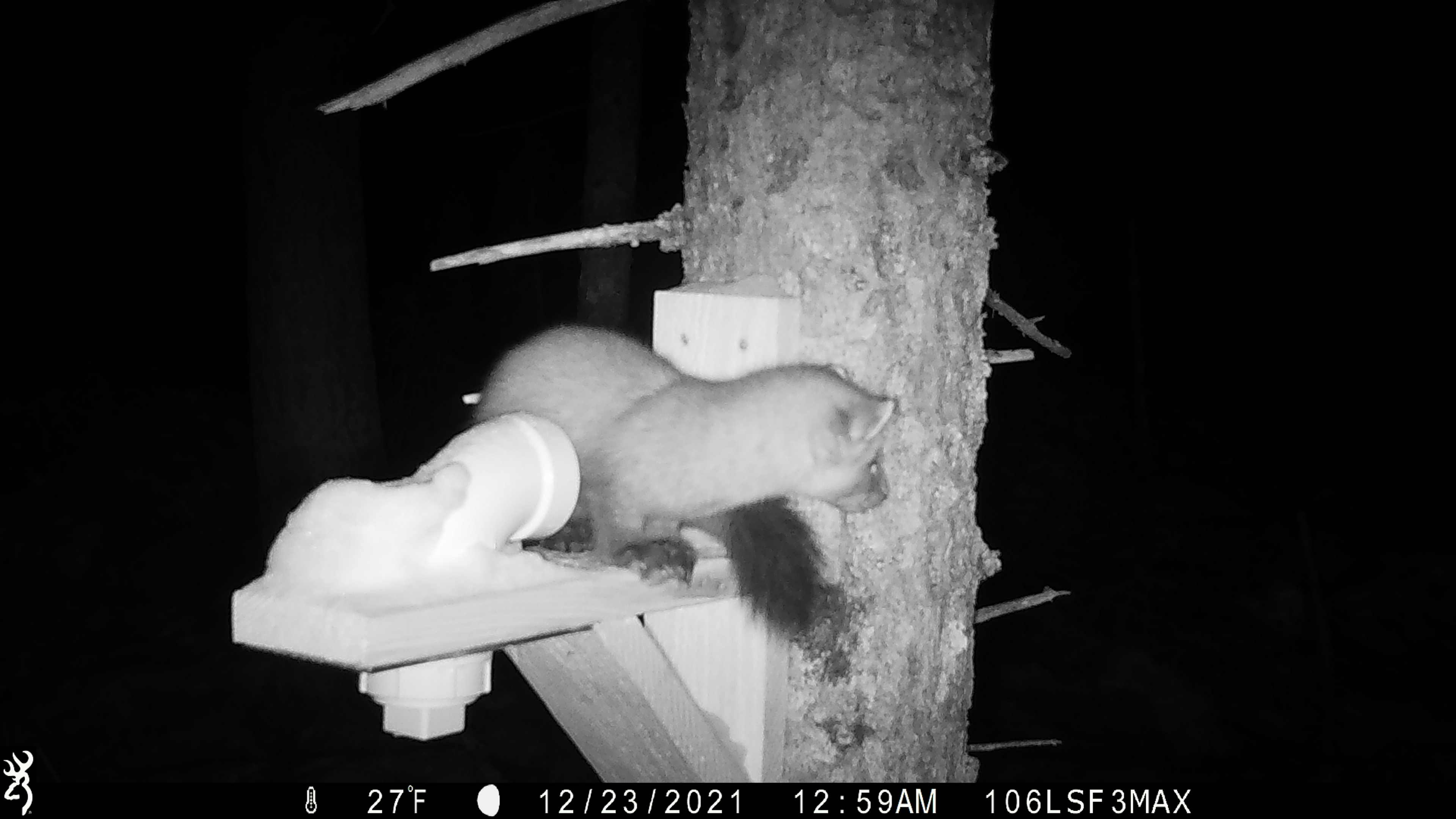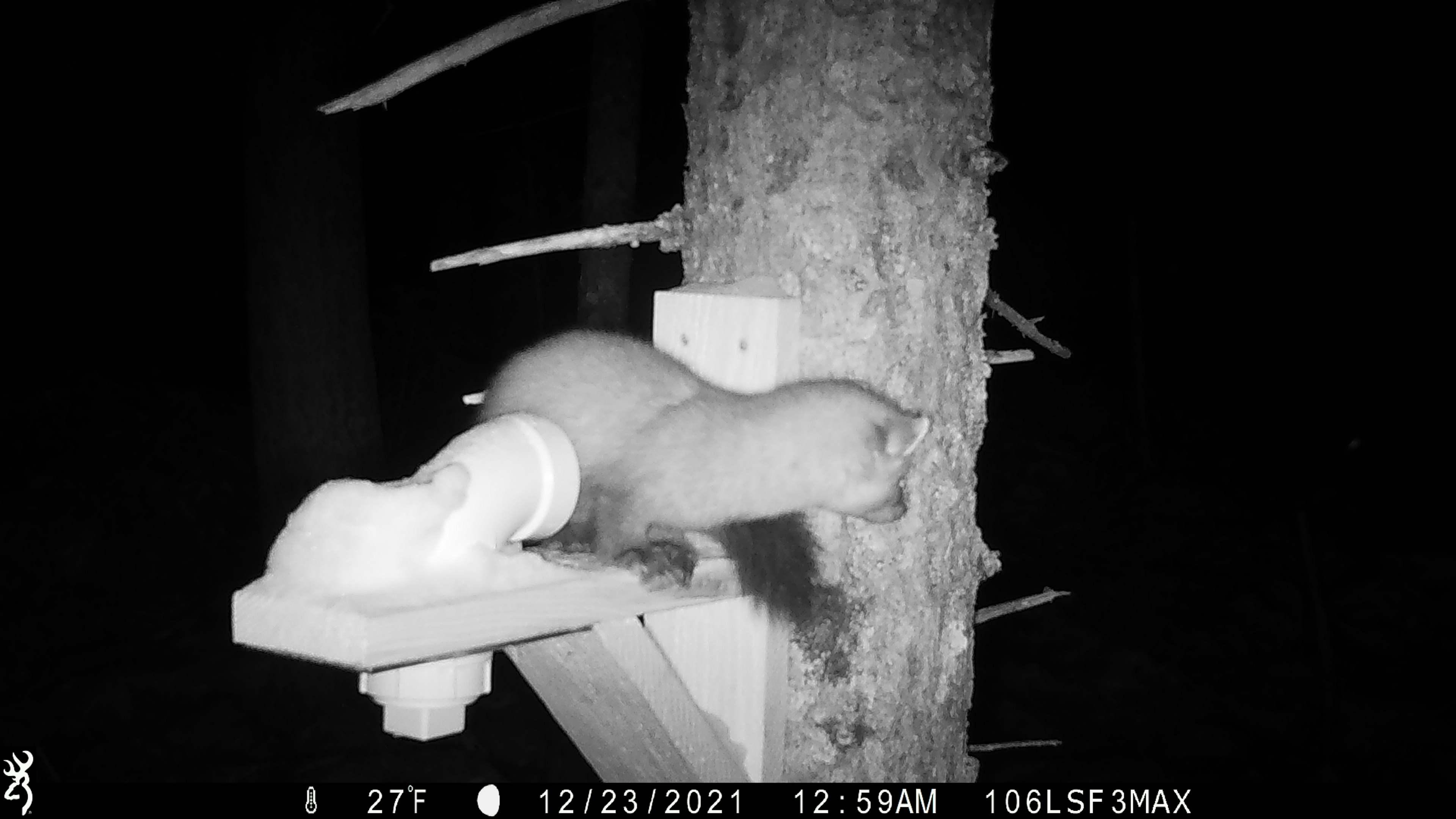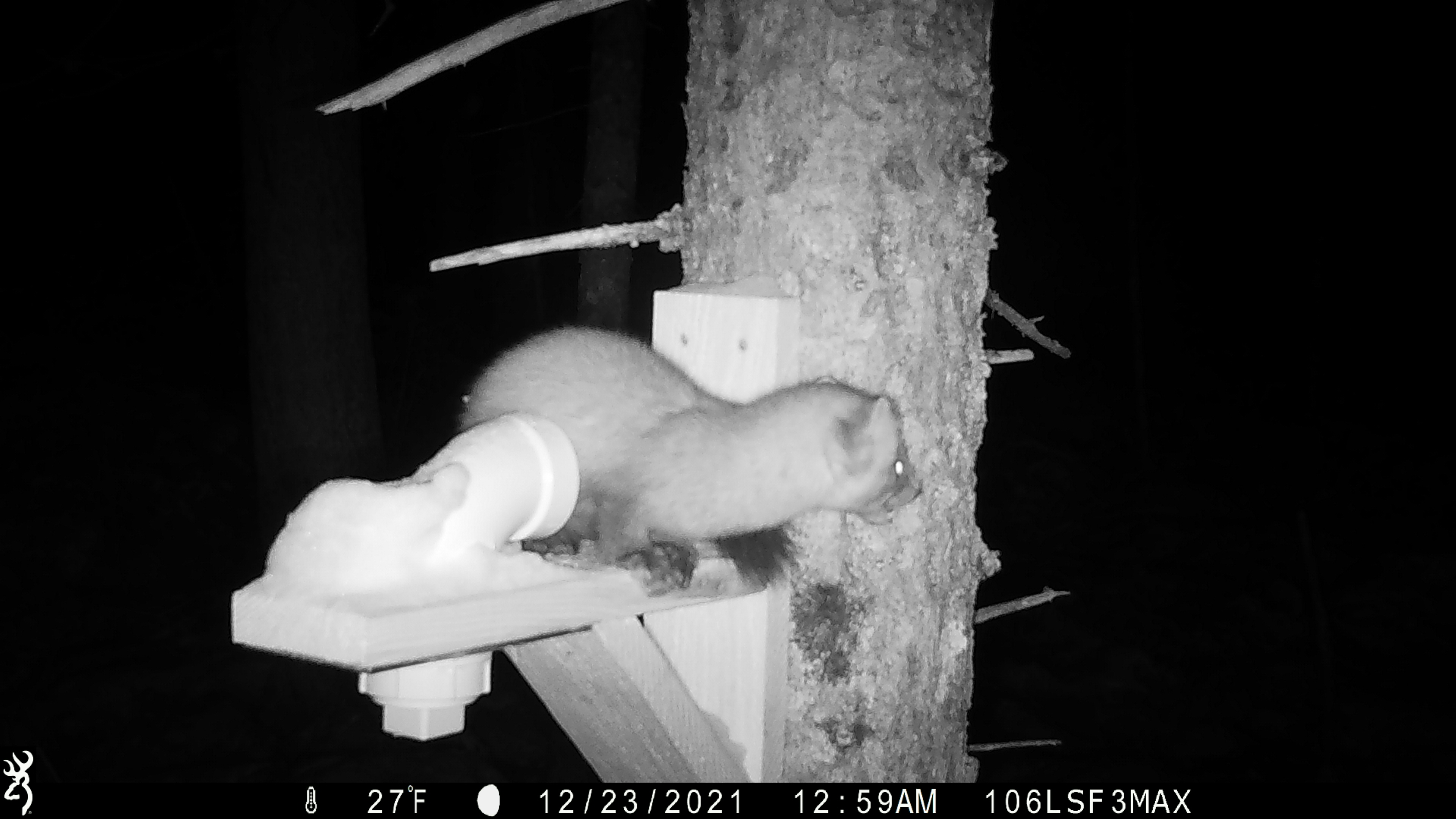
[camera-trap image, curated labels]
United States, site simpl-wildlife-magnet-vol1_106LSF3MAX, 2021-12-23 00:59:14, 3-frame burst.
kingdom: Animalia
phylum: Chordata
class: Mammalia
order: Carnivora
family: Mustelidae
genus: Martes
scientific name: Martes americana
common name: american marten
American marten (Martes americana).